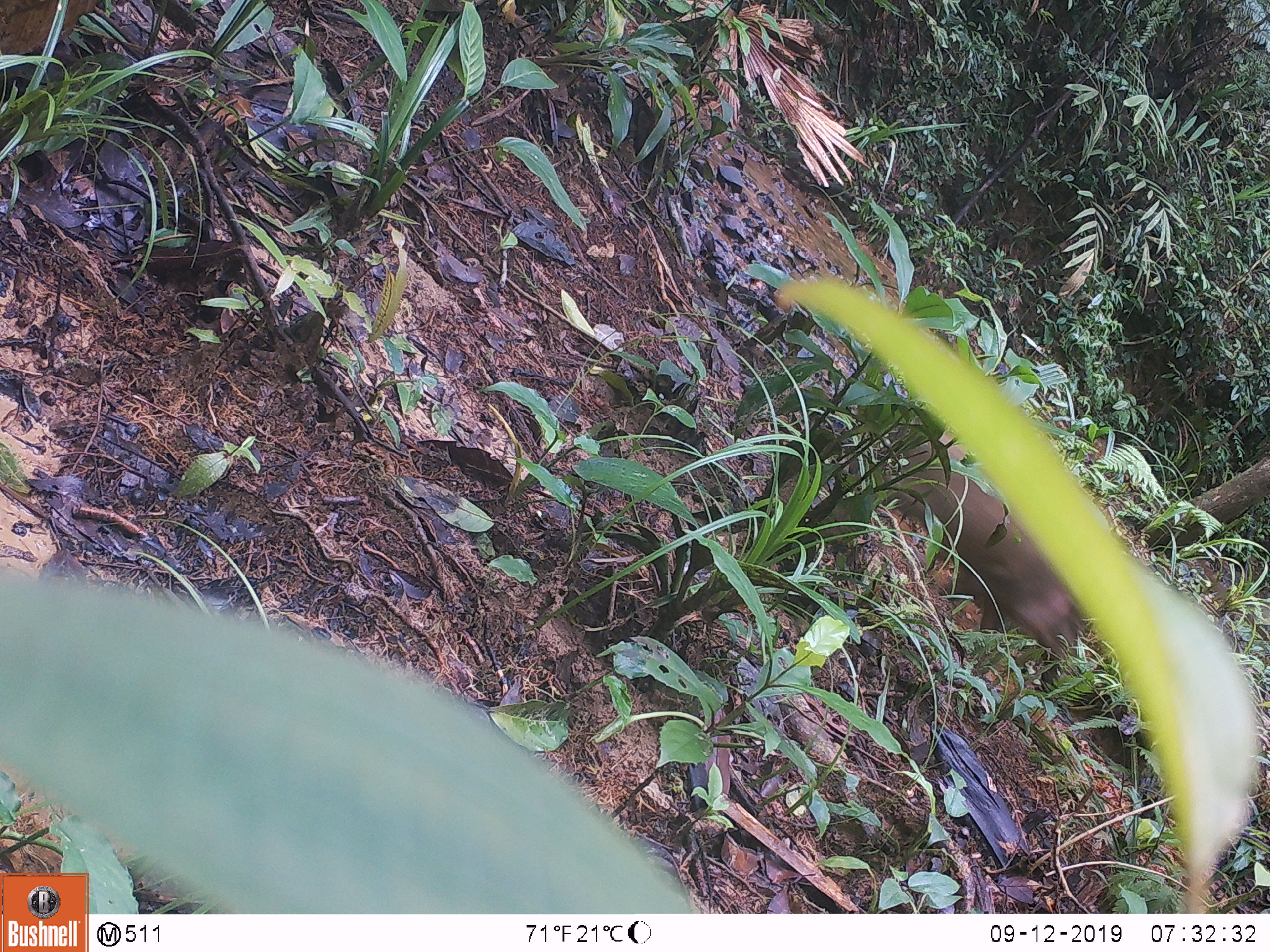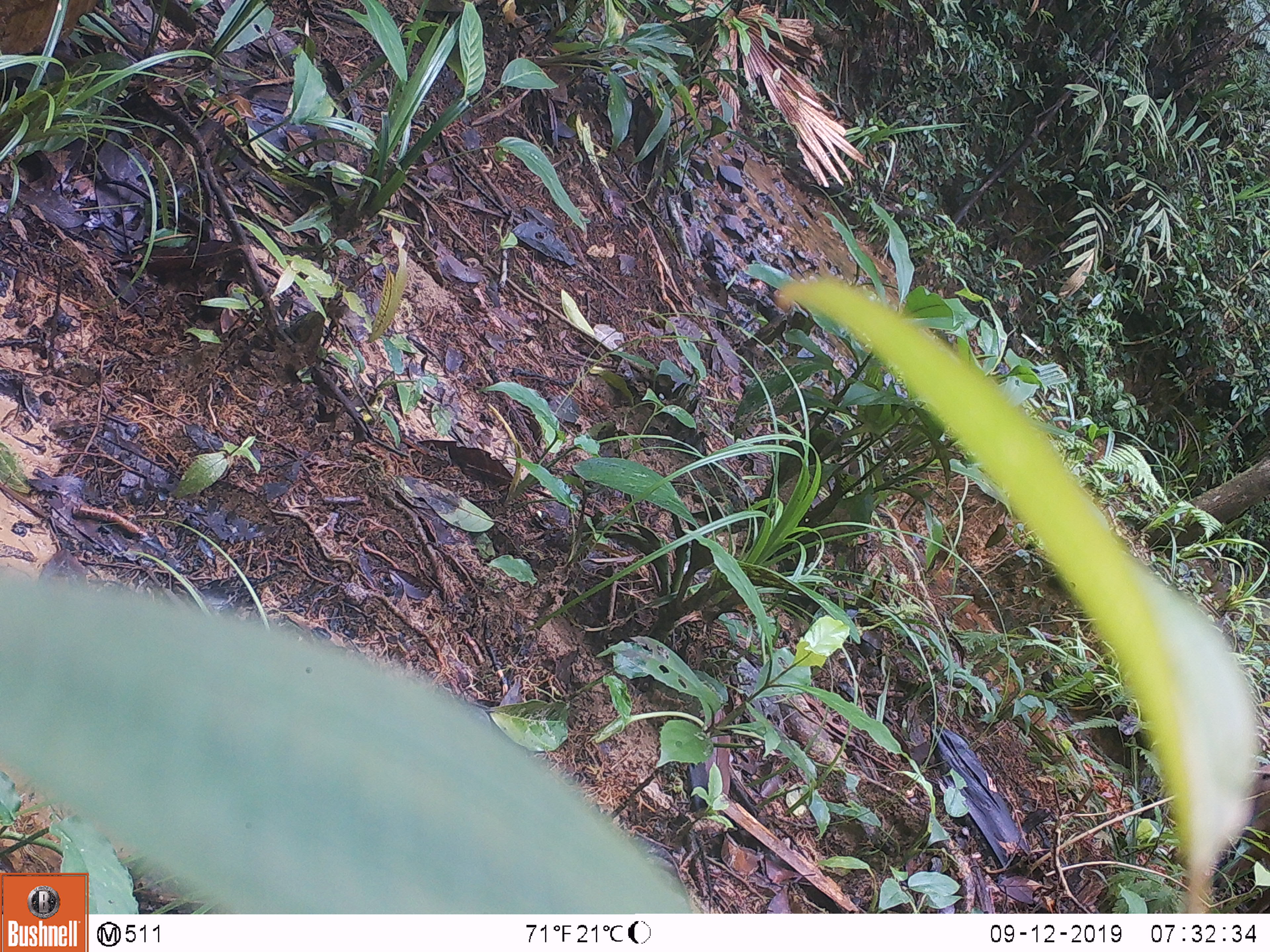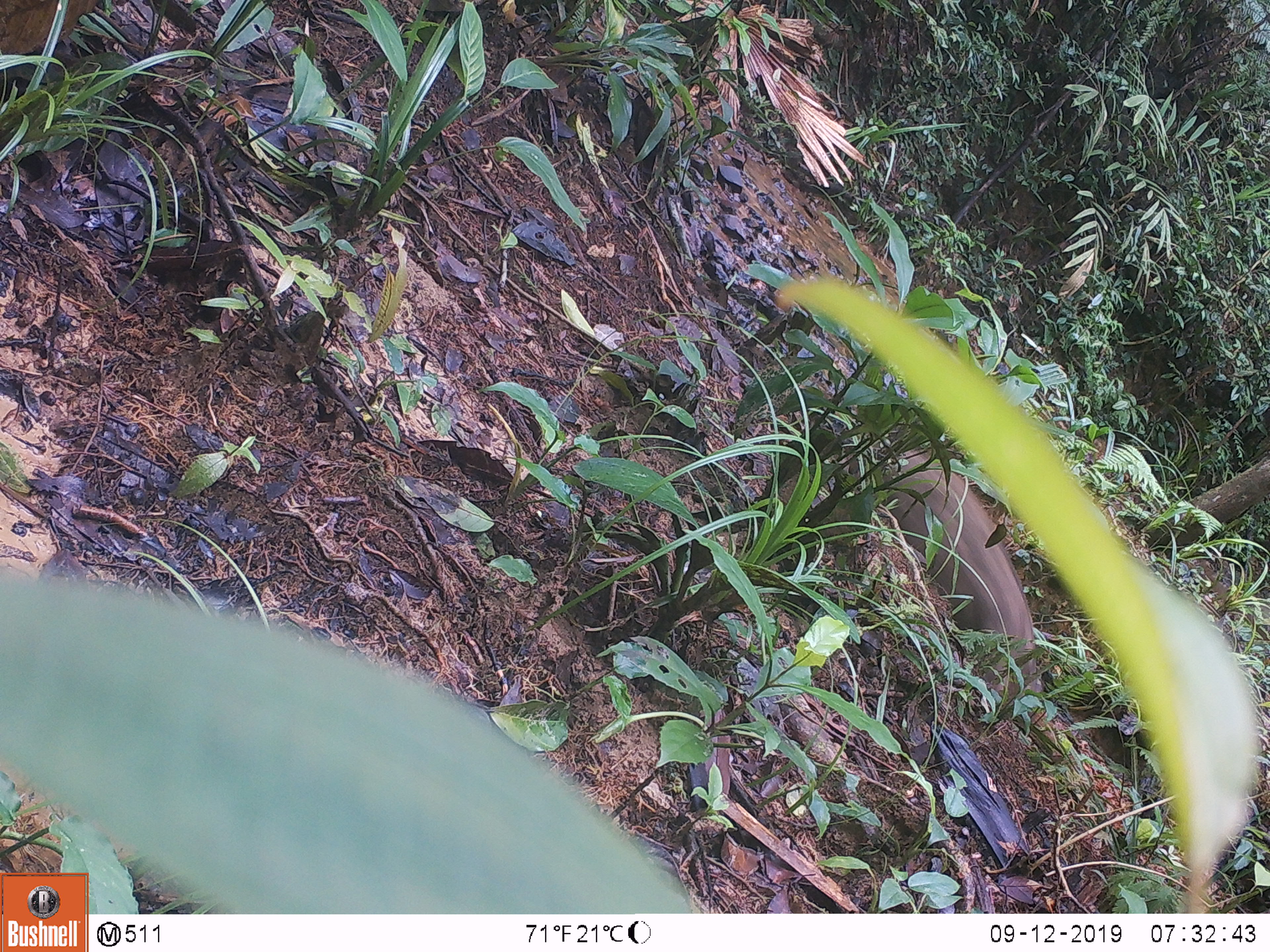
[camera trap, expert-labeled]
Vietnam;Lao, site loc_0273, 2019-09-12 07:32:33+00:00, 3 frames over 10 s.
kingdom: Animalia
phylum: Chordata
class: Mammalia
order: Artiodactyla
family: Suidae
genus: Sus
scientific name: Sus scrofa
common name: eurasian wild pig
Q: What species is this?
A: Eurasian wild pig (Sus scrofa).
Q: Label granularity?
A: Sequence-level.